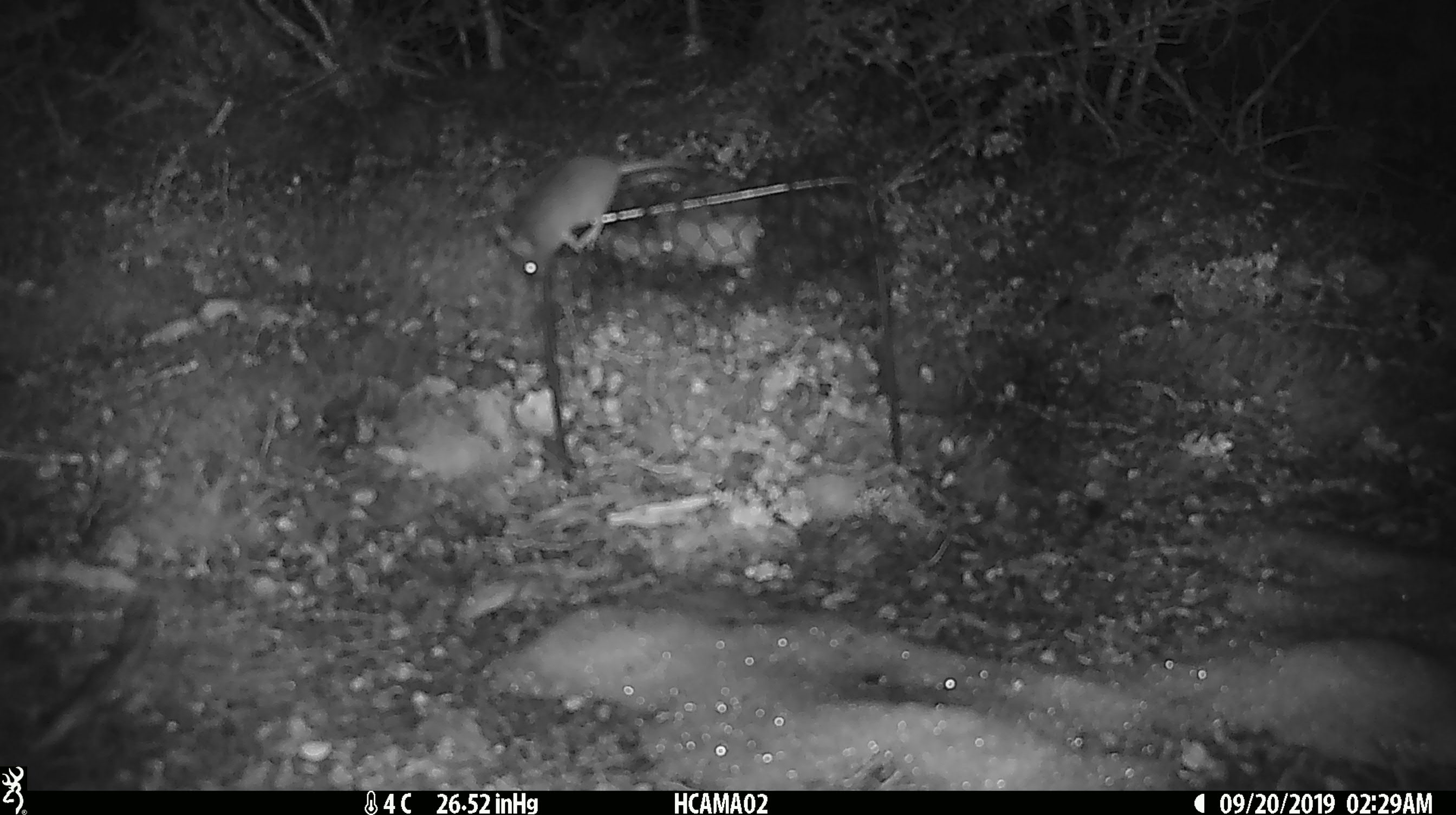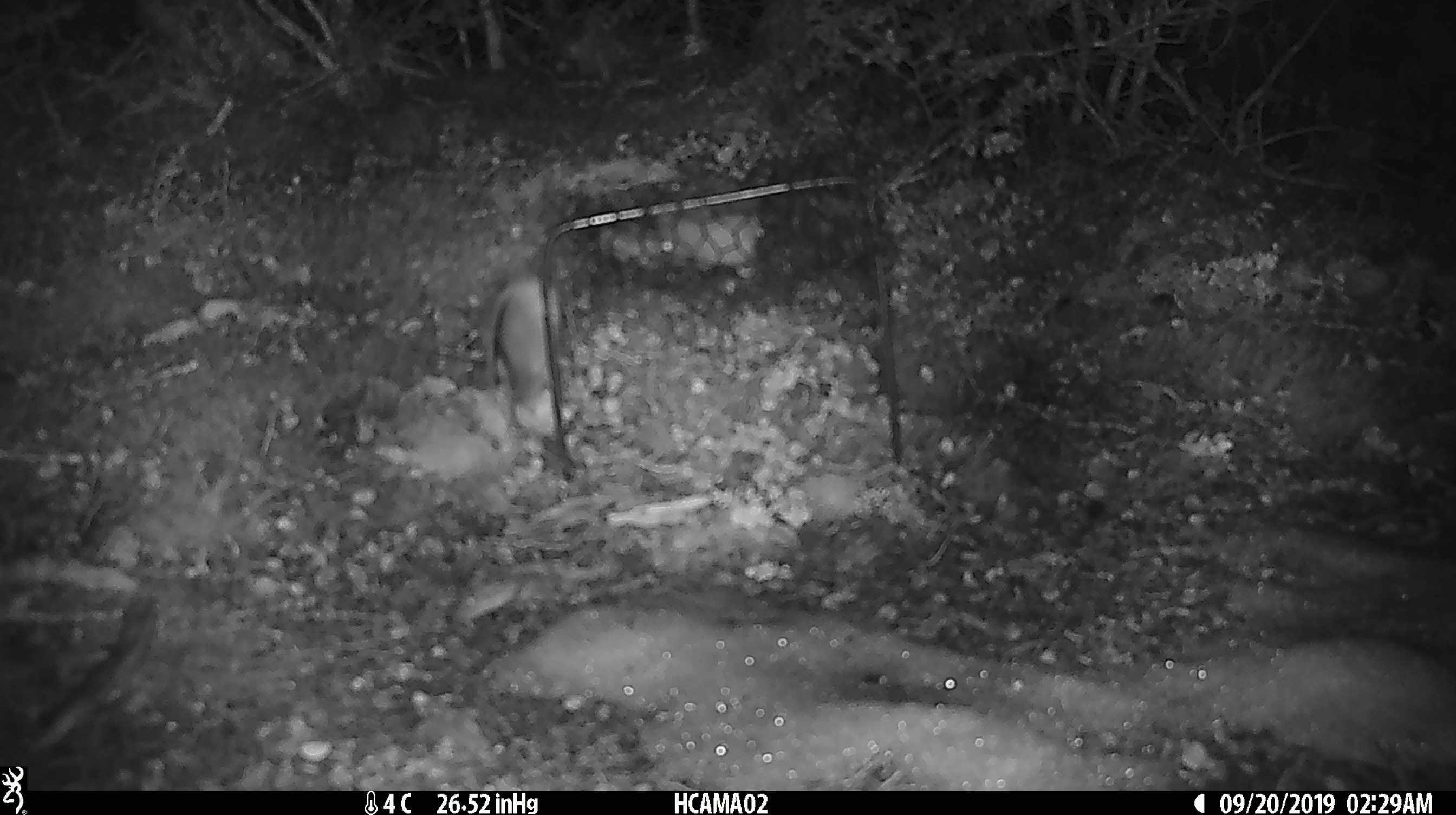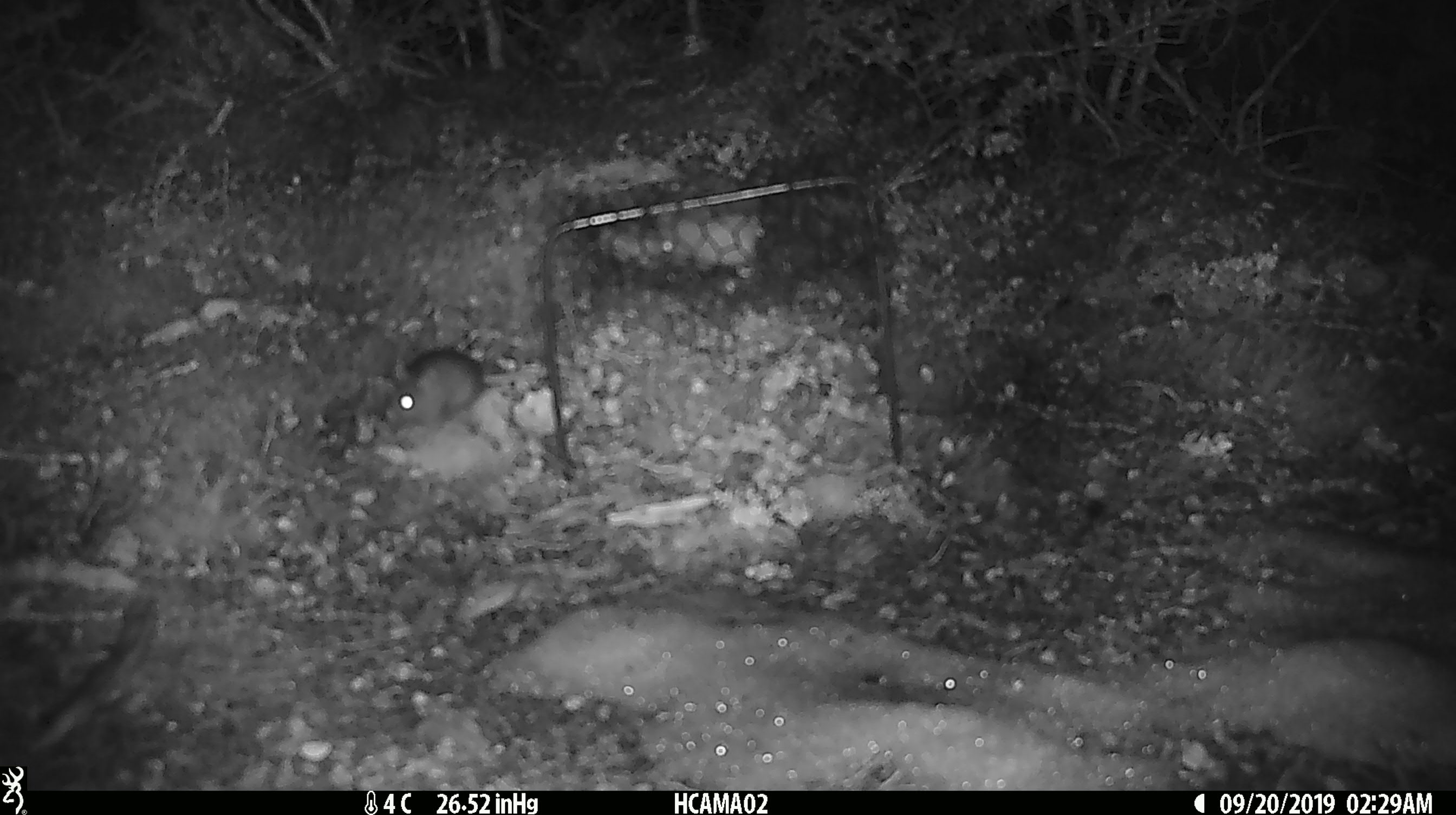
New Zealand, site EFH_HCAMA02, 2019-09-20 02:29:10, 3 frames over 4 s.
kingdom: Animalia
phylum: Chordata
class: Mammalia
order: Rodentia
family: Muridae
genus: Mus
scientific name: Mus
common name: mouse